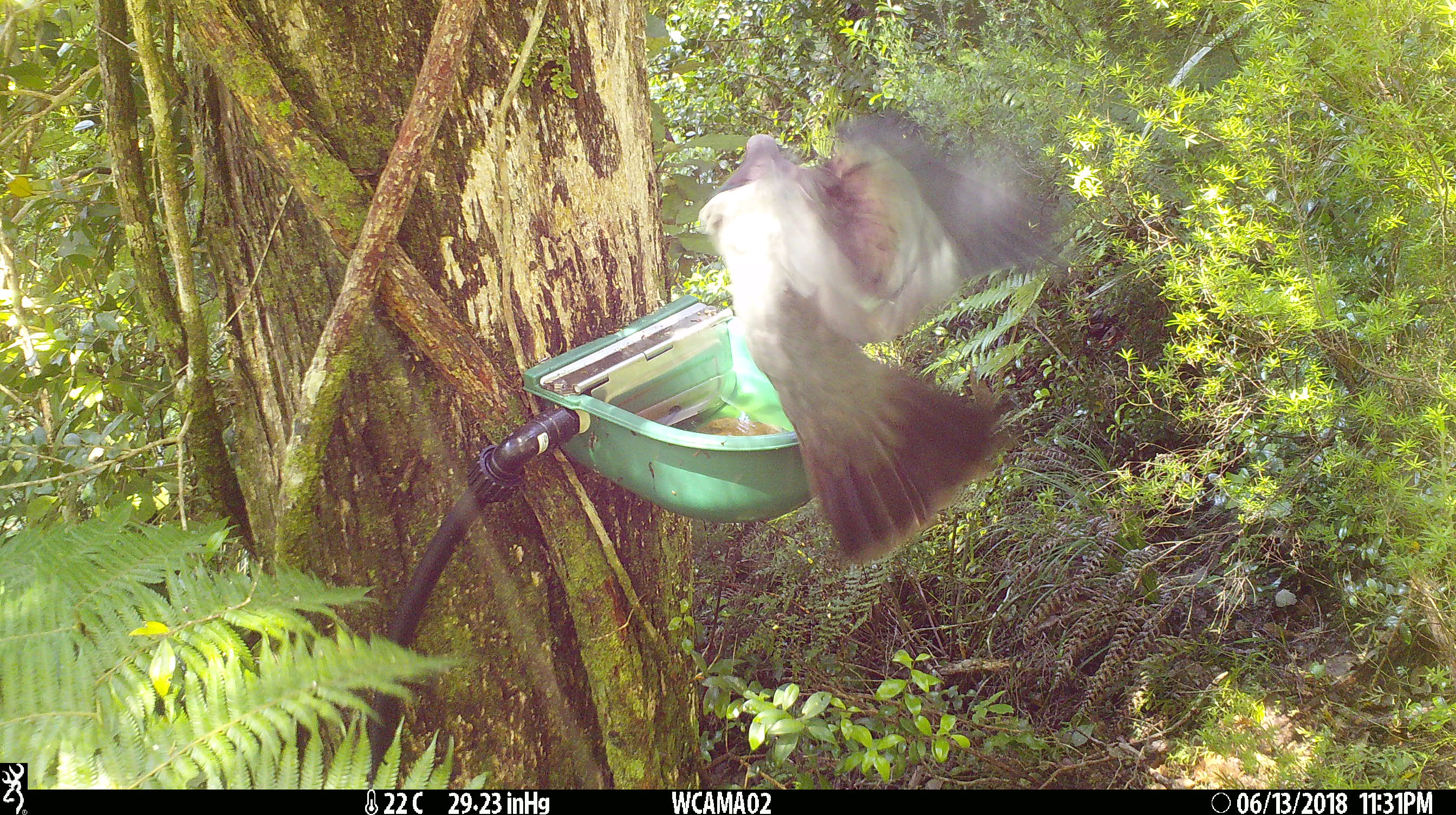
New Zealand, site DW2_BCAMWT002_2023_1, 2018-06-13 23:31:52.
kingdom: Animalia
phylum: Chordata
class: Aves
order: Columbiformes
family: Columbidae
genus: Hemiphaga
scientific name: Hemiphaga novaeseelandiae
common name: new zealand pigeon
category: kereru